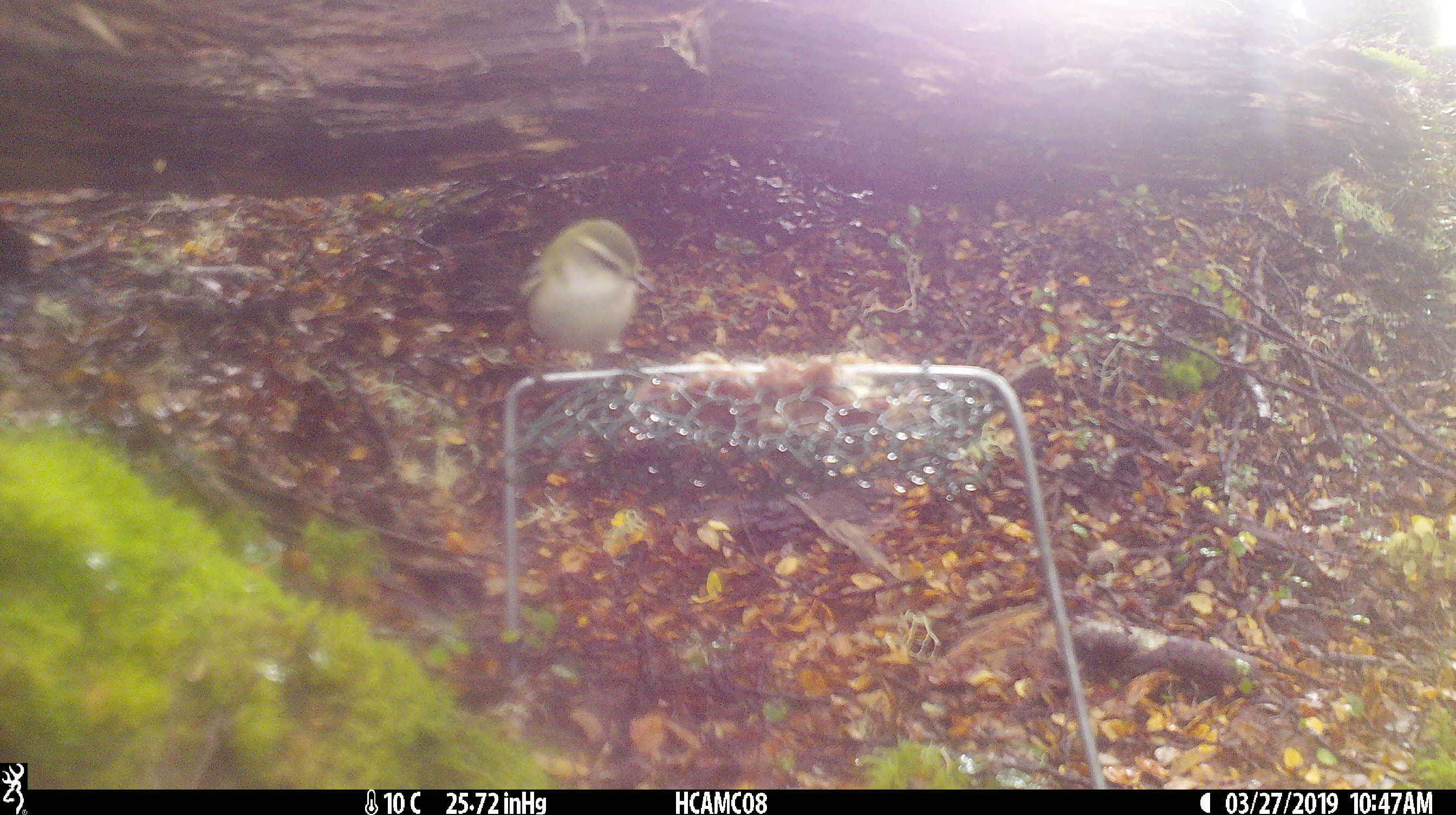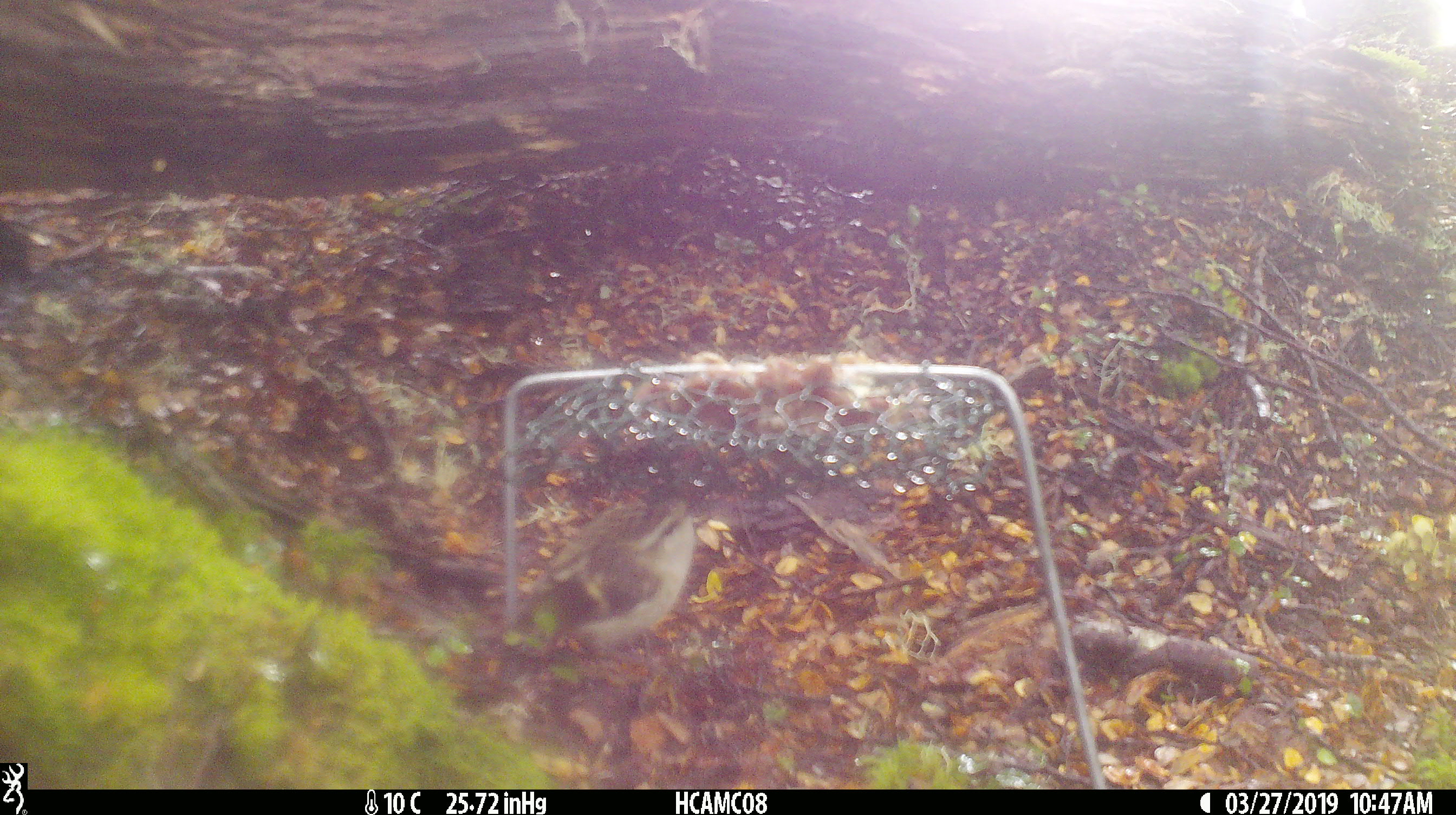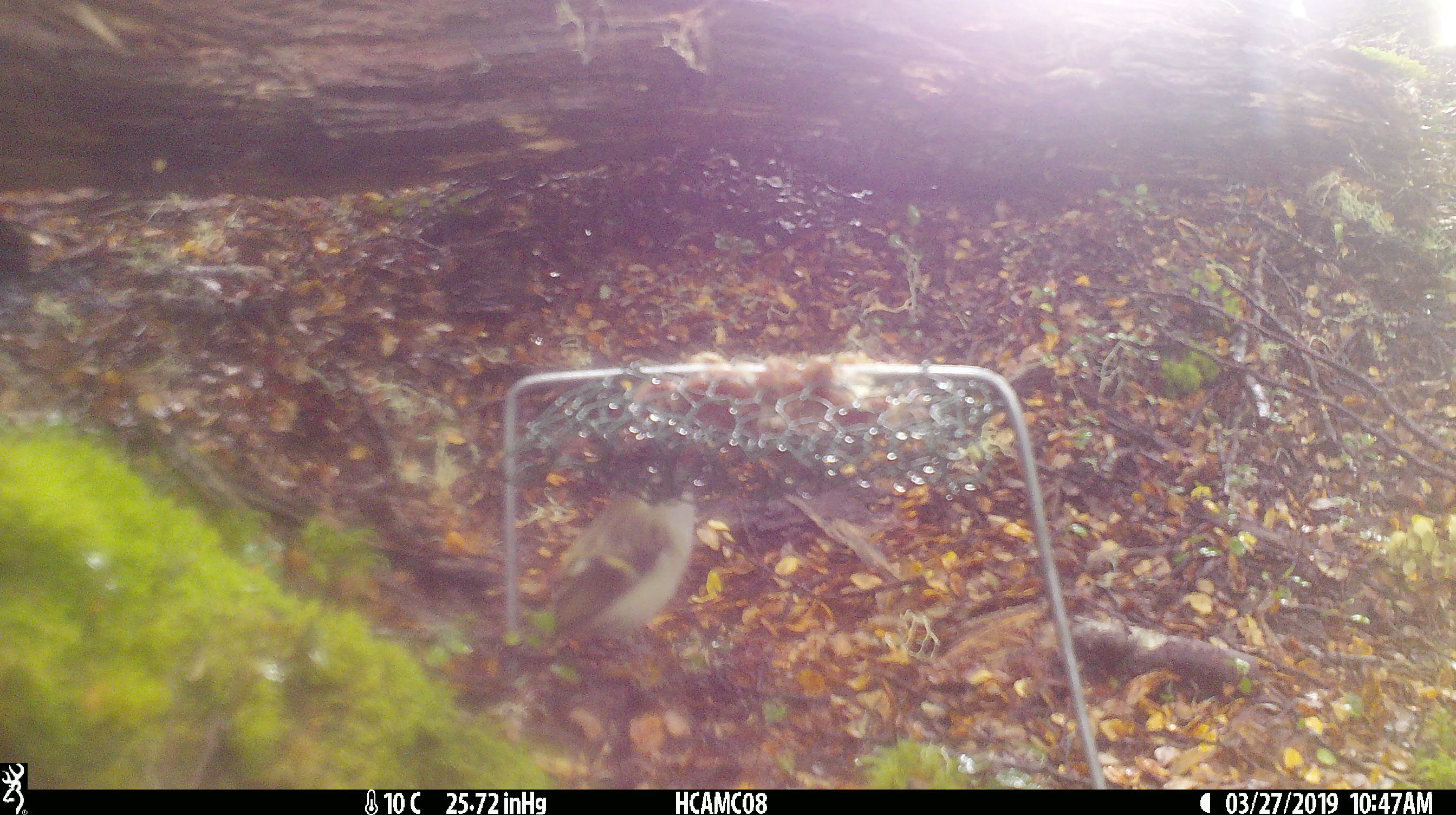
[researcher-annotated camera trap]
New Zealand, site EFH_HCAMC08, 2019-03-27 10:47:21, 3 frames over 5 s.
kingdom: Animalia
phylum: Chordata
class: Aves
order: Passeriformes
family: Acanthisittidae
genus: Acanthisitta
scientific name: Acanthisitta chloris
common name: rifleman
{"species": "rifleman (Acanthisitta chloris)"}